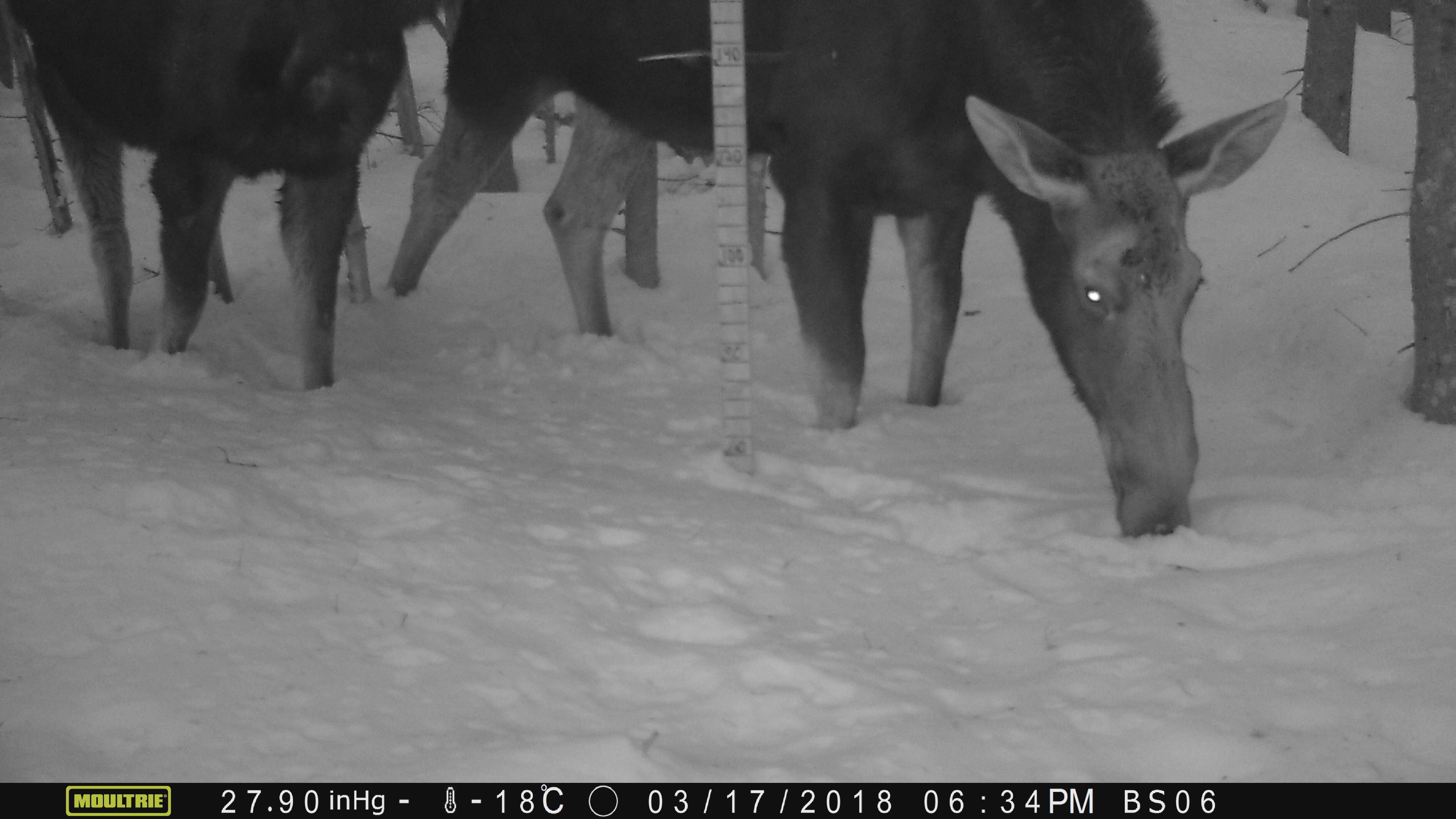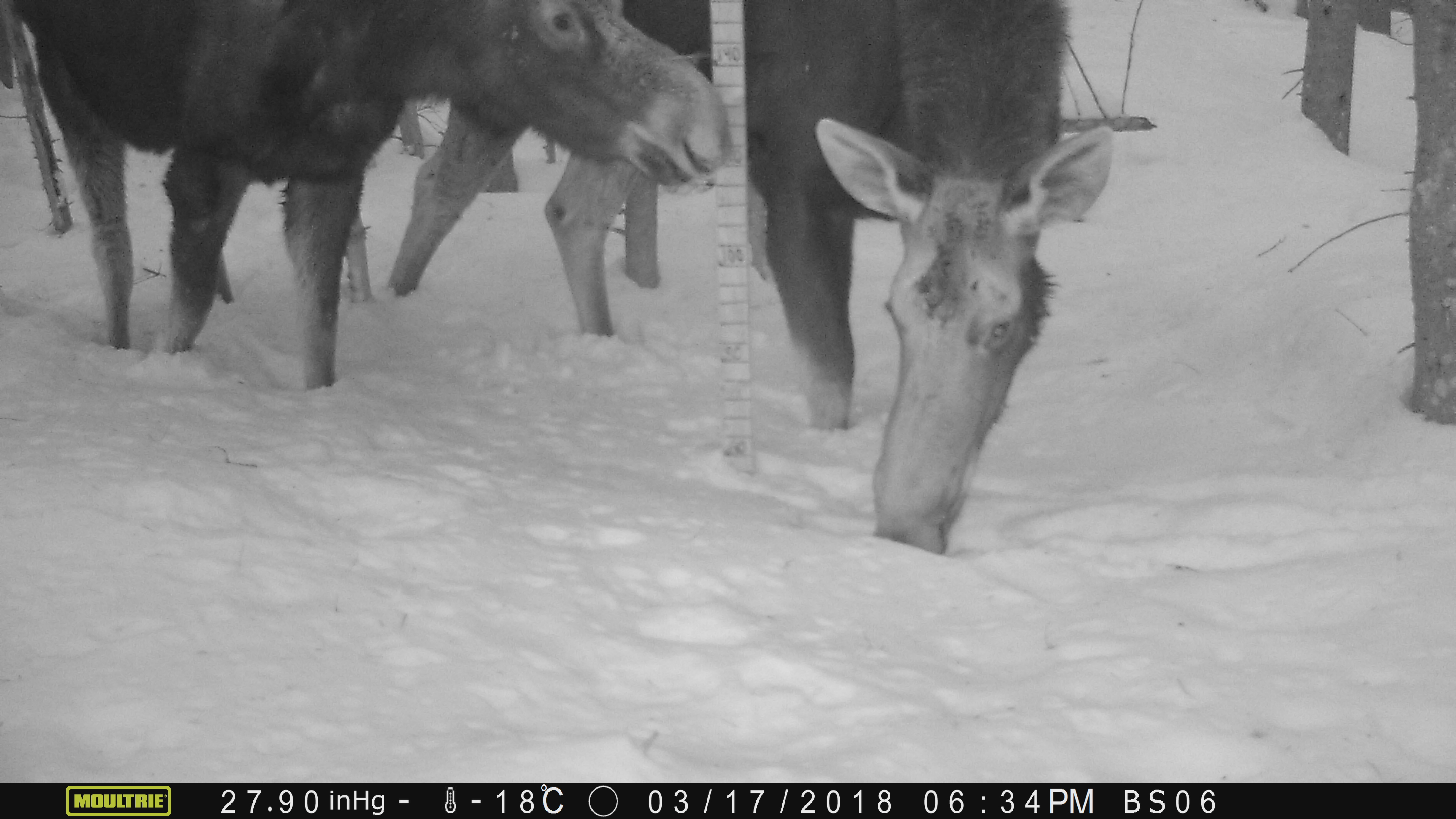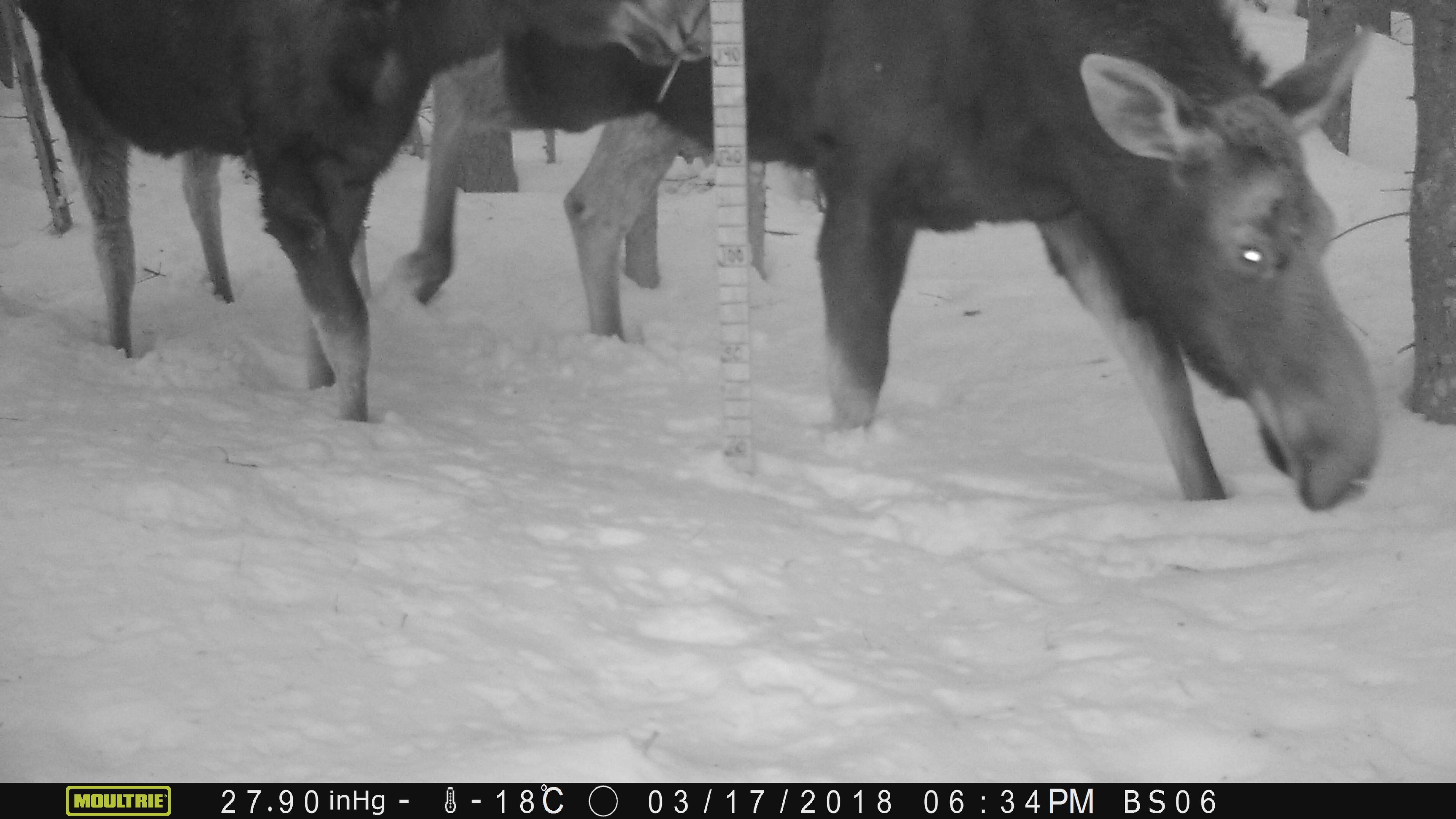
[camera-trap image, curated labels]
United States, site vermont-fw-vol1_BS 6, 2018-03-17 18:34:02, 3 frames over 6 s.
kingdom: Animalia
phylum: Chordata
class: Mammalia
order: Artiodactyla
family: Cervidae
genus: Alces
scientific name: Alces alces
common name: moose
Moose (Alces alces).